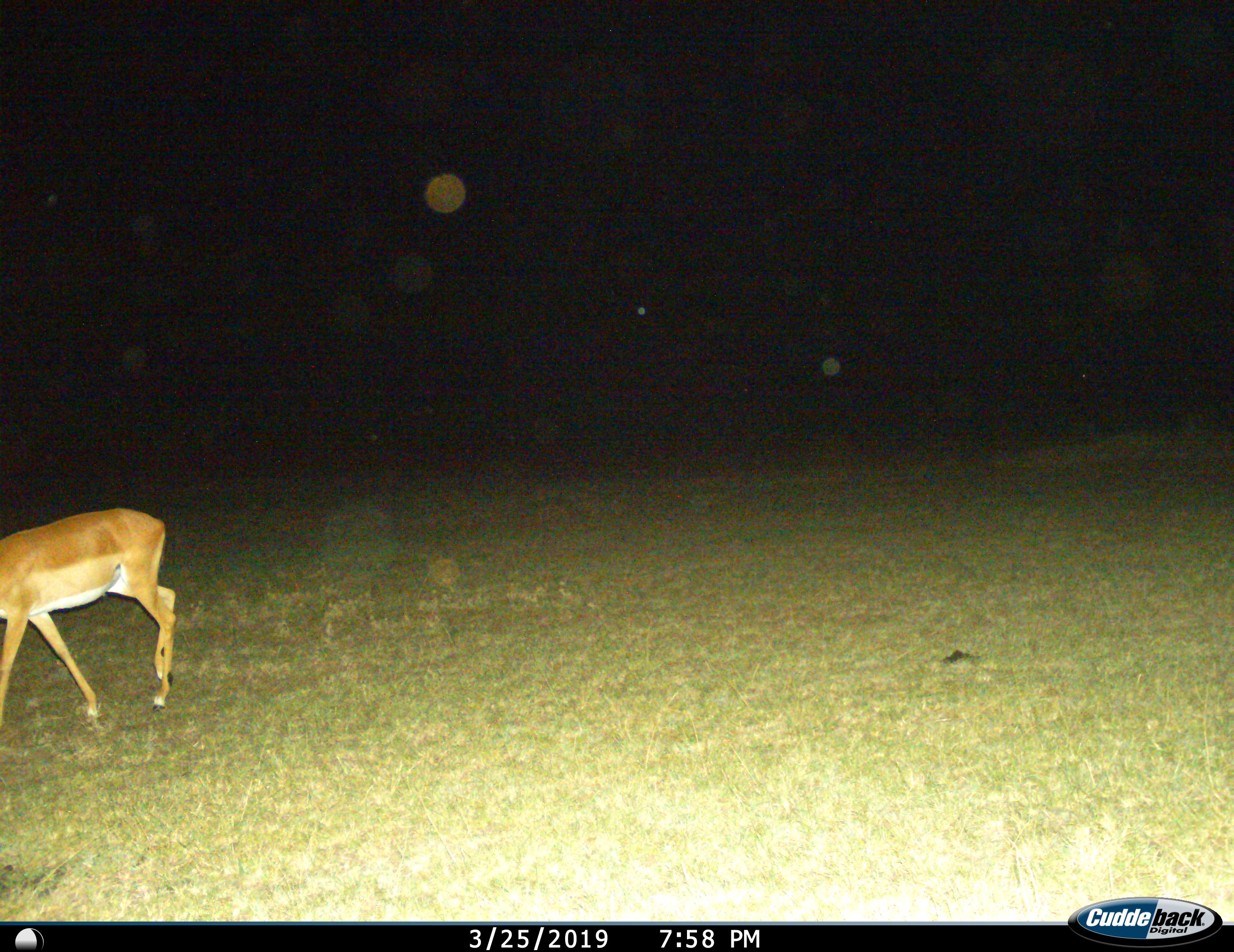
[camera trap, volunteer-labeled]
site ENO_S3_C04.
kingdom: Animalia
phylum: Chordata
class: Mammalia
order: Artiodactyla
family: Bovidae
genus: Aepyceros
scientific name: Aepyceros melampus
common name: impala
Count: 1.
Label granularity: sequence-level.